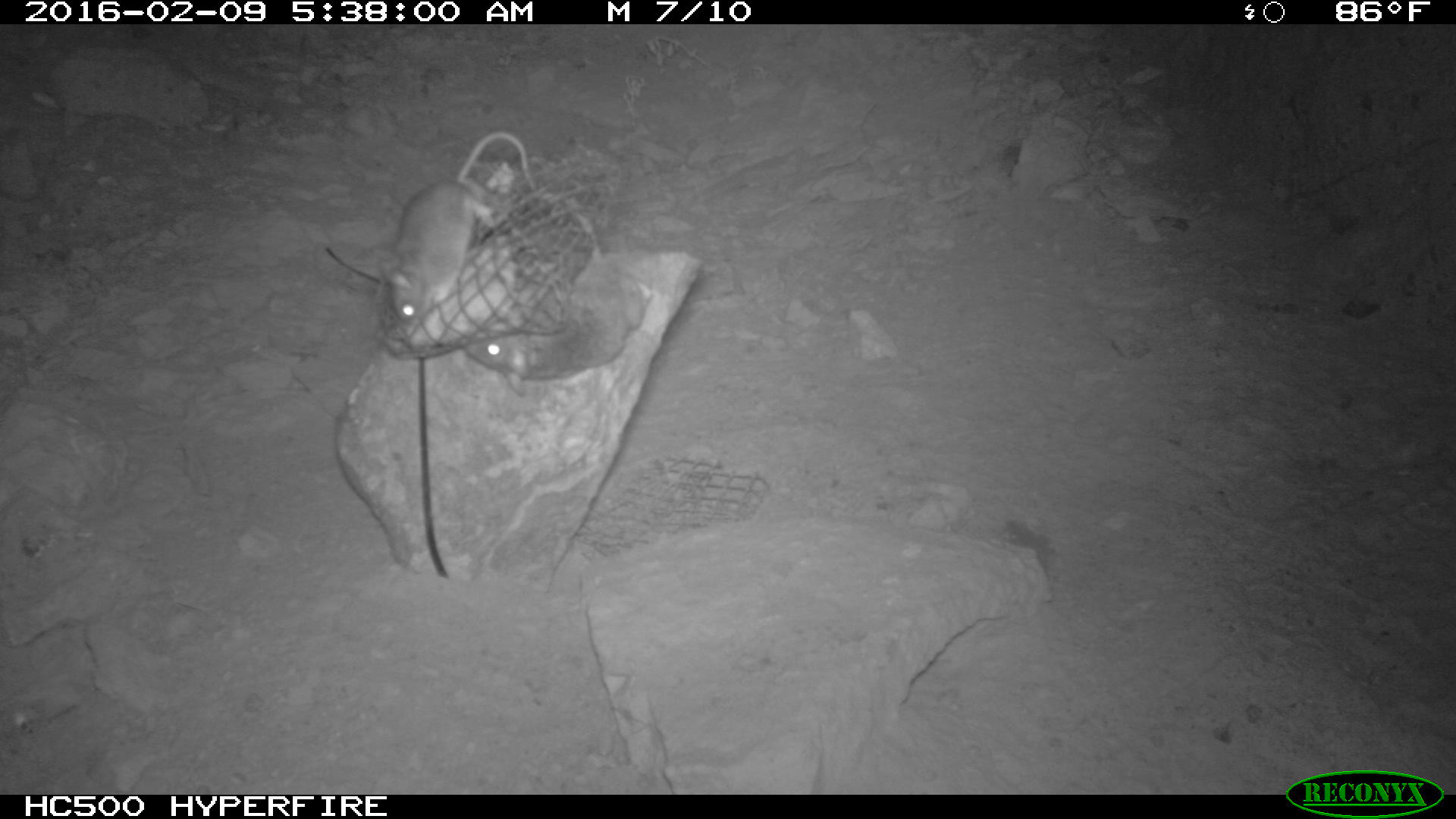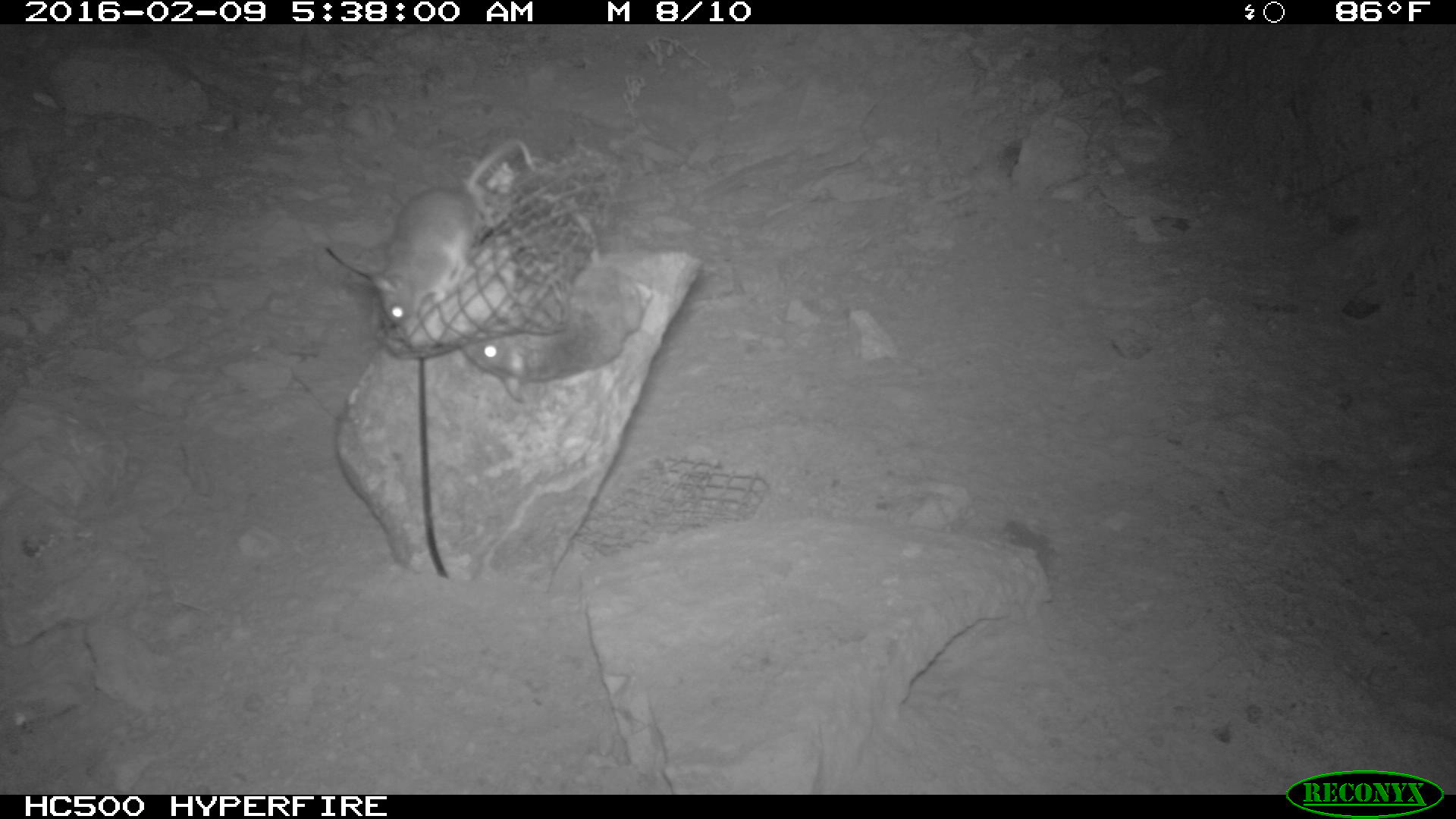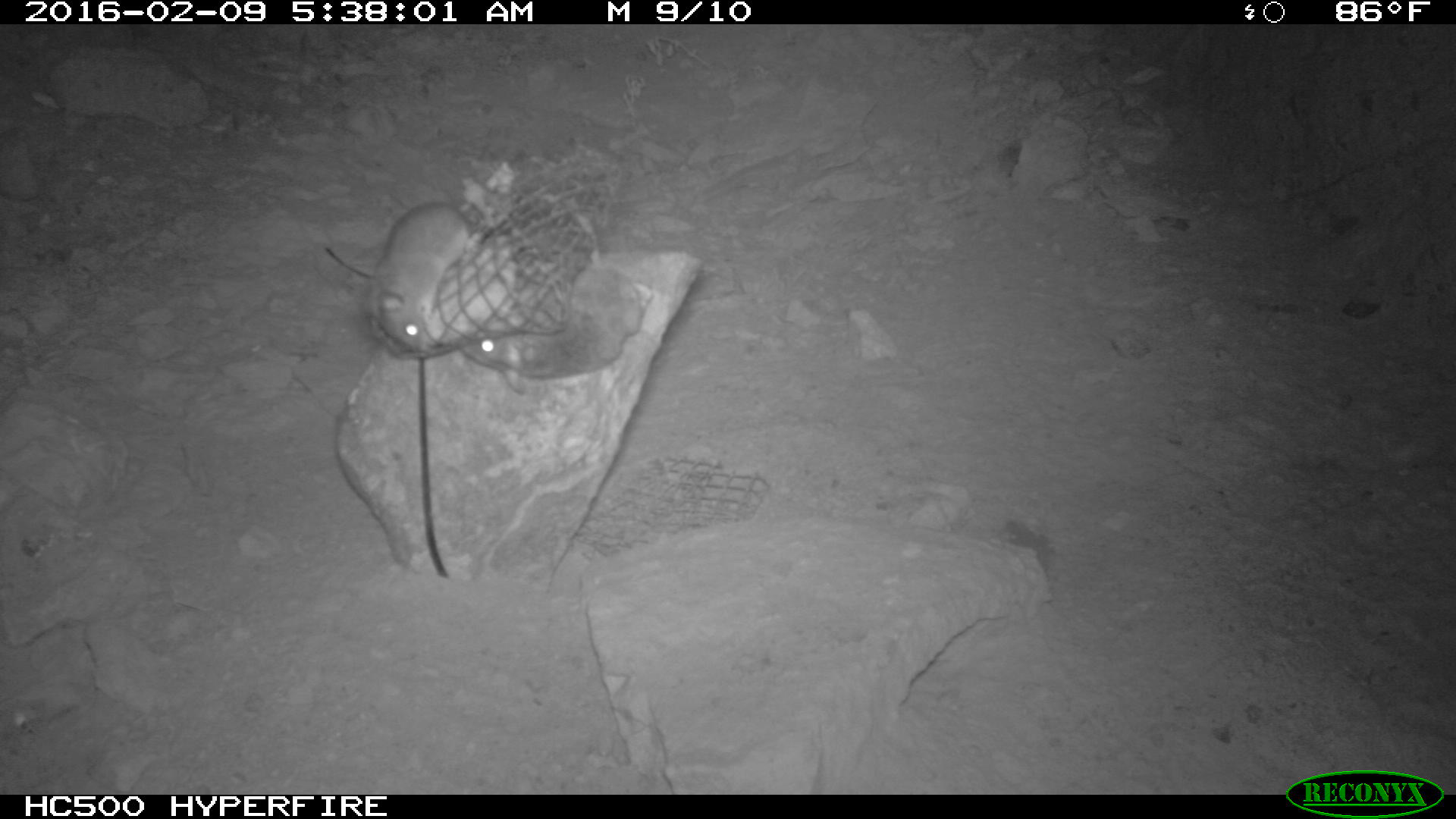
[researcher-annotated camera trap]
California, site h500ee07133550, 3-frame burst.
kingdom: Animalia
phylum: Chordata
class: Mammalia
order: Rodentia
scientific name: Rodentia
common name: rodent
Rodent (Rodentia).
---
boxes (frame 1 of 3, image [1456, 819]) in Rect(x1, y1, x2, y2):
rodent: Rect(465, 210, 652, 395); Rect(378, 131, 535, 325)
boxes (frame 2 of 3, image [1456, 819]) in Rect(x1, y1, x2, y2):
rodent: Rect(460, 205, 653, 404); Rect(364, 135, 539, 330)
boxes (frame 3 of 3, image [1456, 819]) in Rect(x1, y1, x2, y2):
rodent: Rect(464, 263, 643, 395); Rect(323, 199, 472, 350)